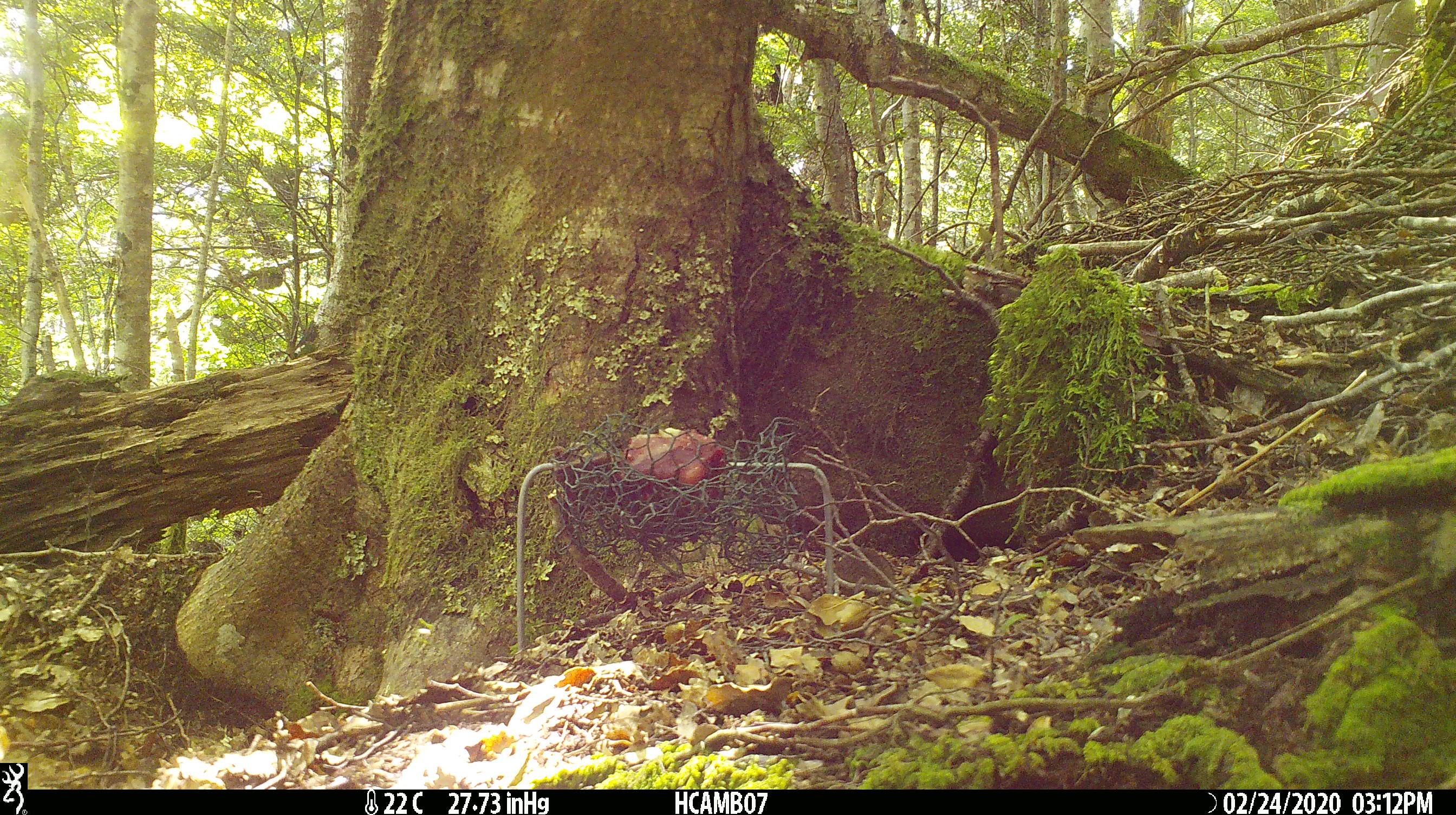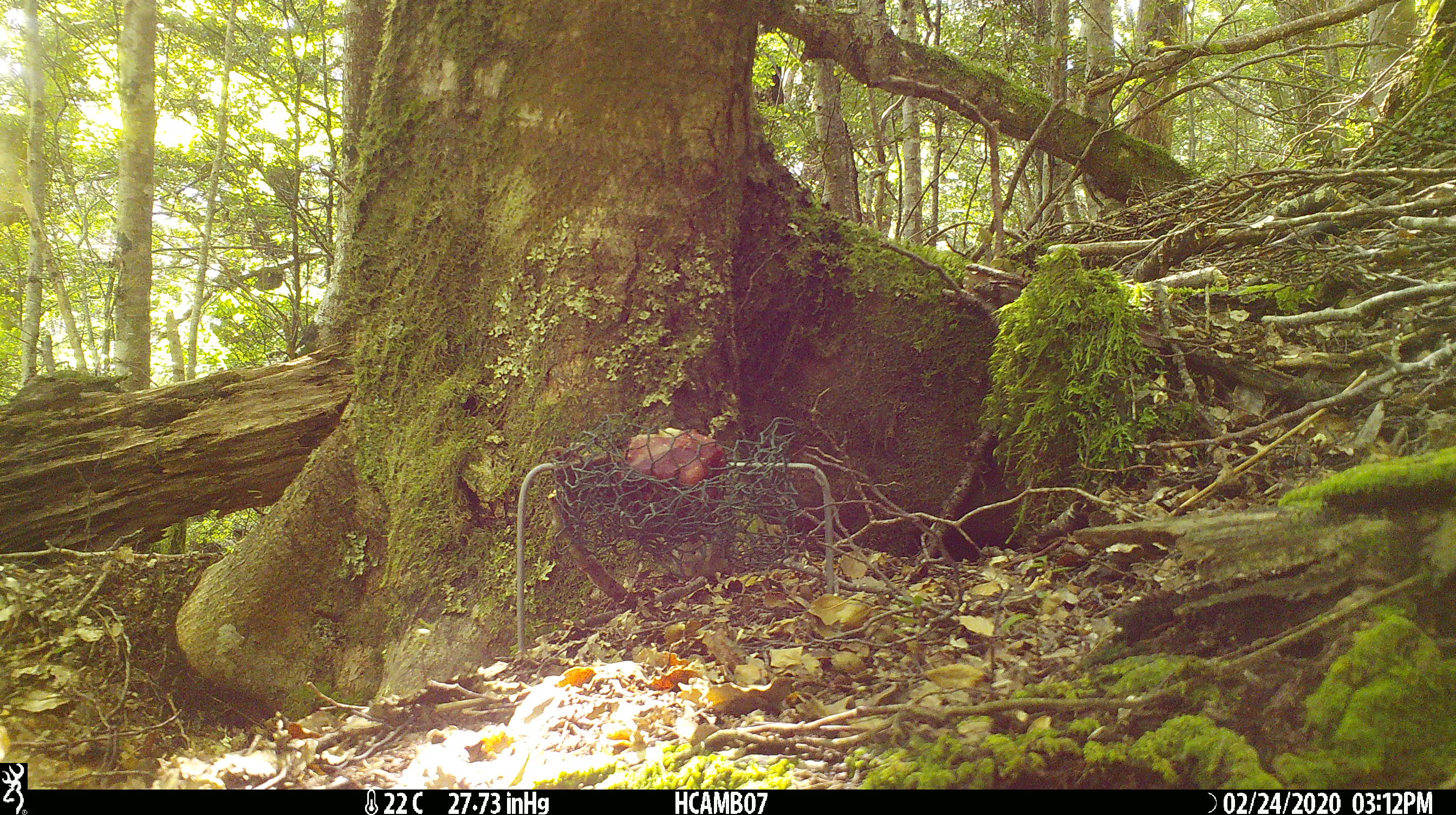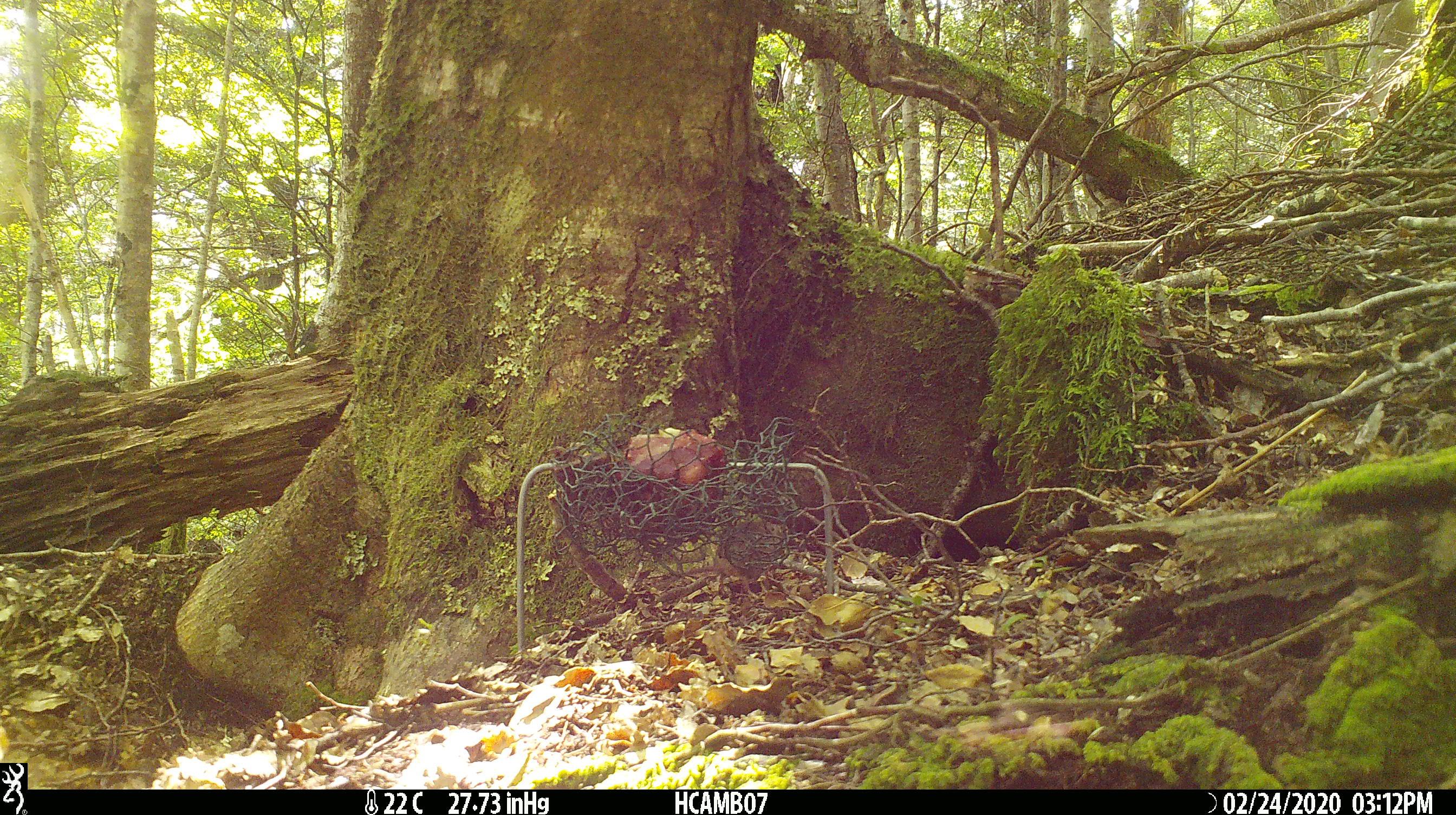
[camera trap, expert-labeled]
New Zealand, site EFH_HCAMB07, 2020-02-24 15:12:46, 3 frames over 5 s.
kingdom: Animalia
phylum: Chordata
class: Mammalia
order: Rodentia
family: Muridae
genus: Mus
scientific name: Mus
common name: mouse